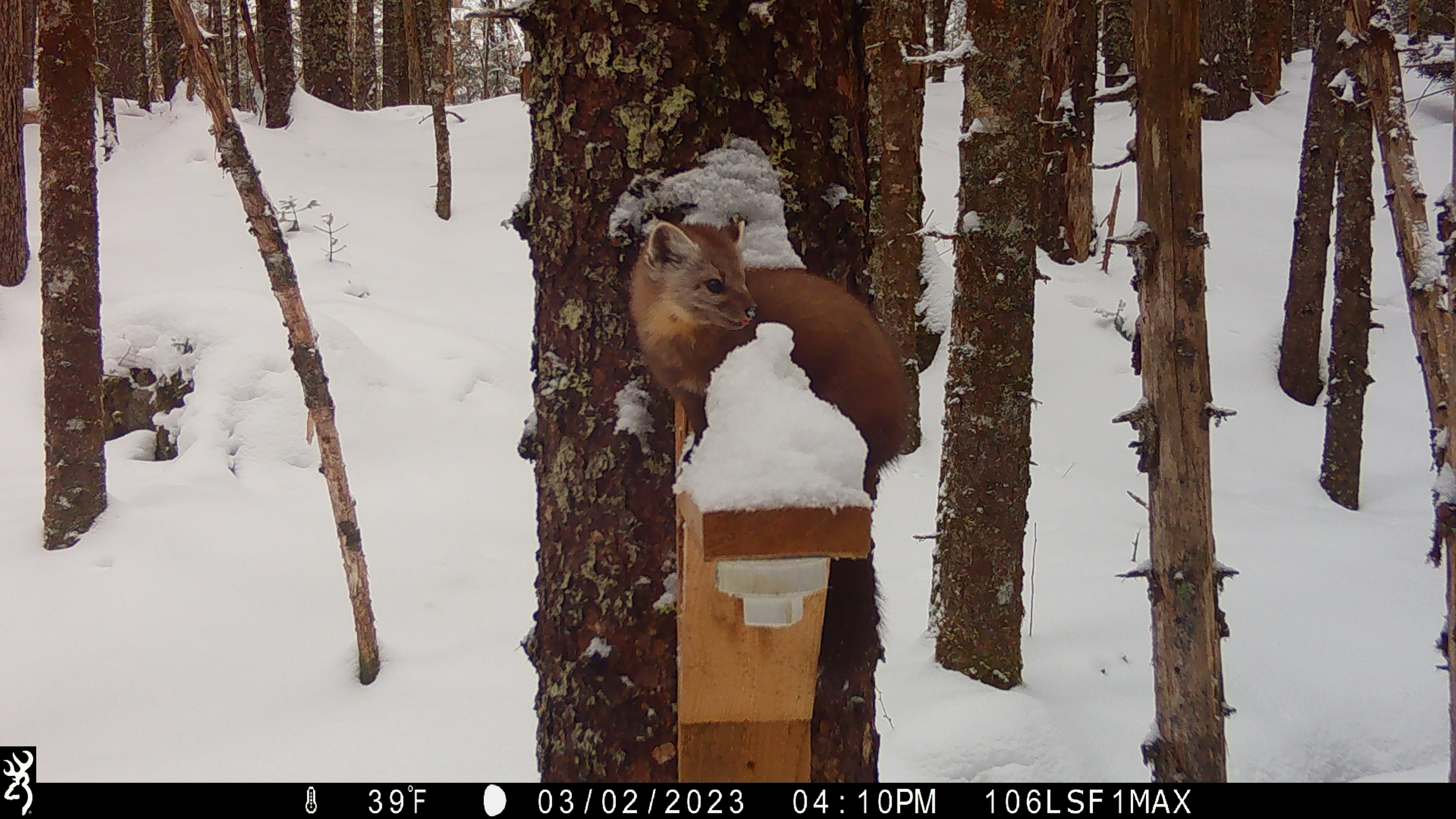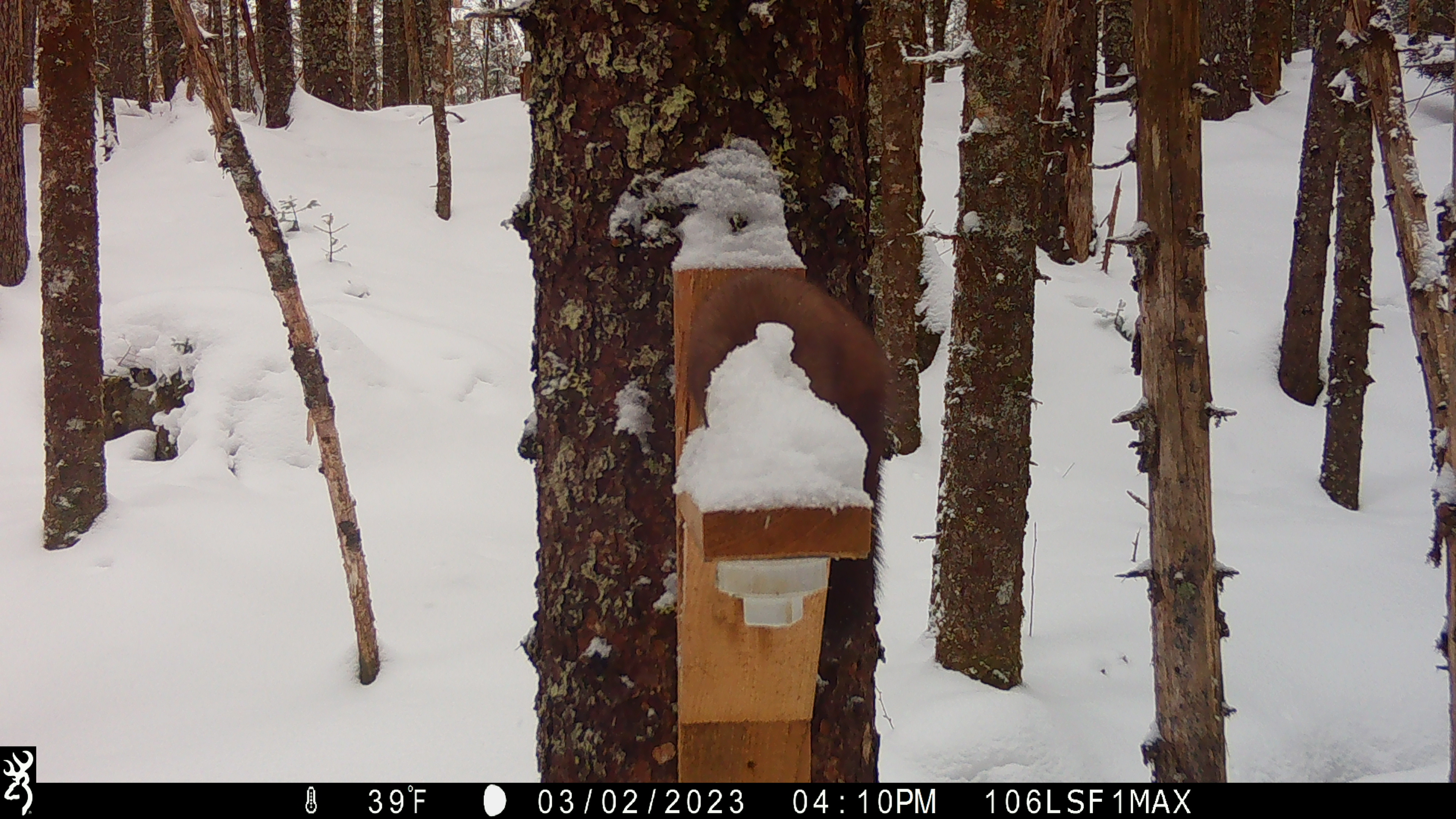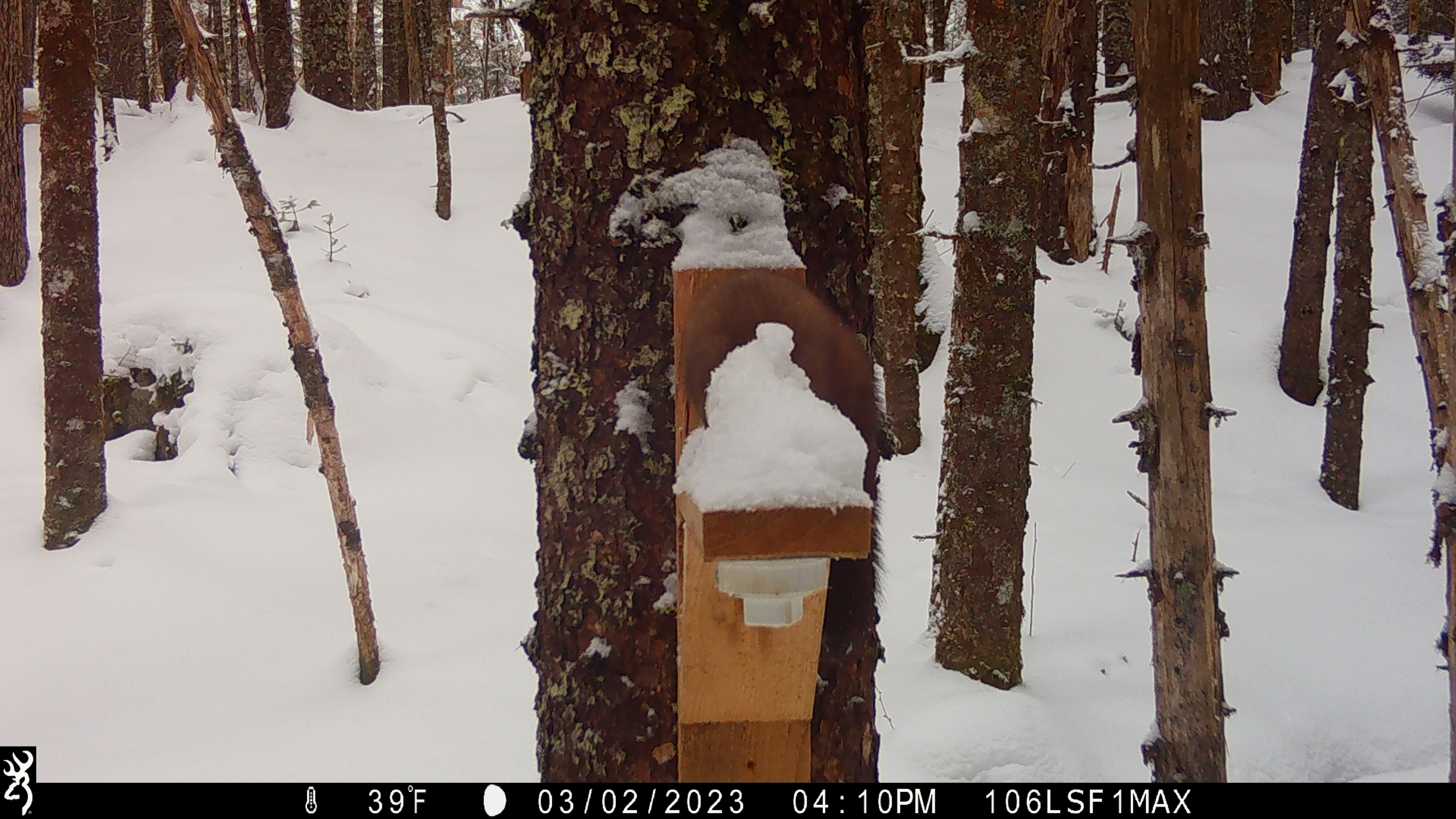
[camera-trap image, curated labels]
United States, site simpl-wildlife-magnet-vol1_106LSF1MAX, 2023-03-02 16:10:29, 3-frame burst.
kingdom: Animalia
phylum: Chordata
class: Mammalia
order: Carnivora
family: Mustelidae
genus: Martes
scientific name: Martes americana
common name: american marten